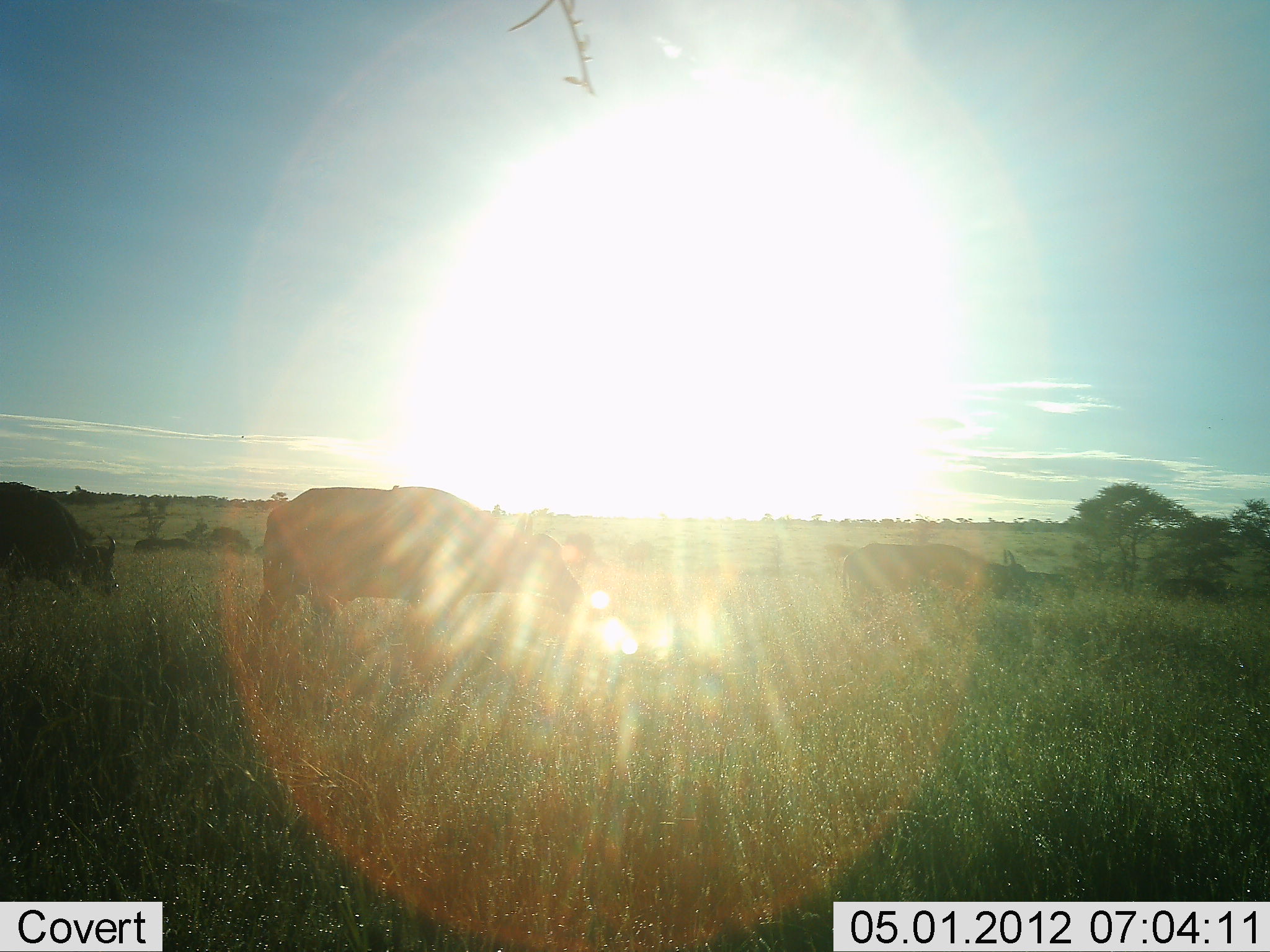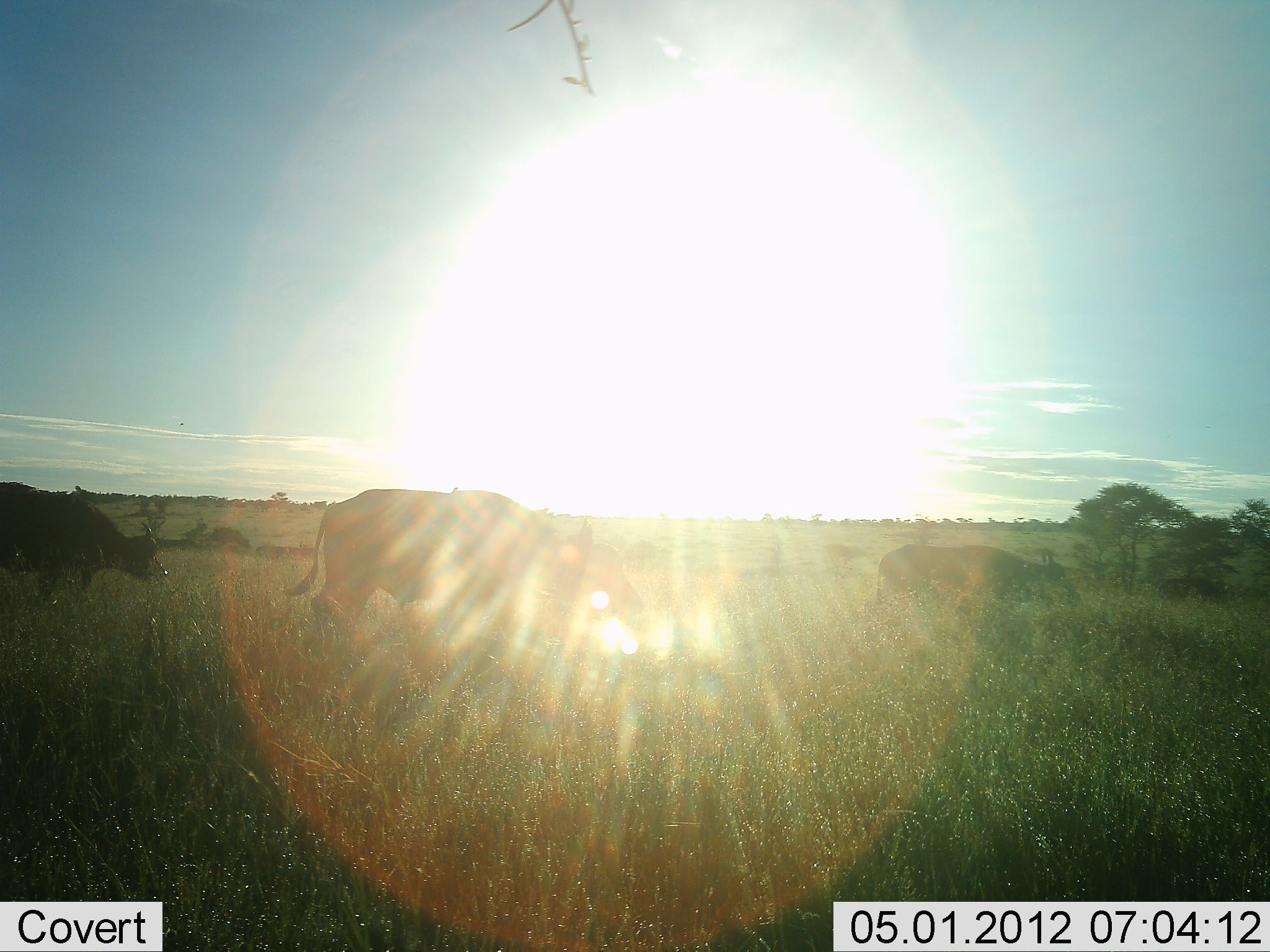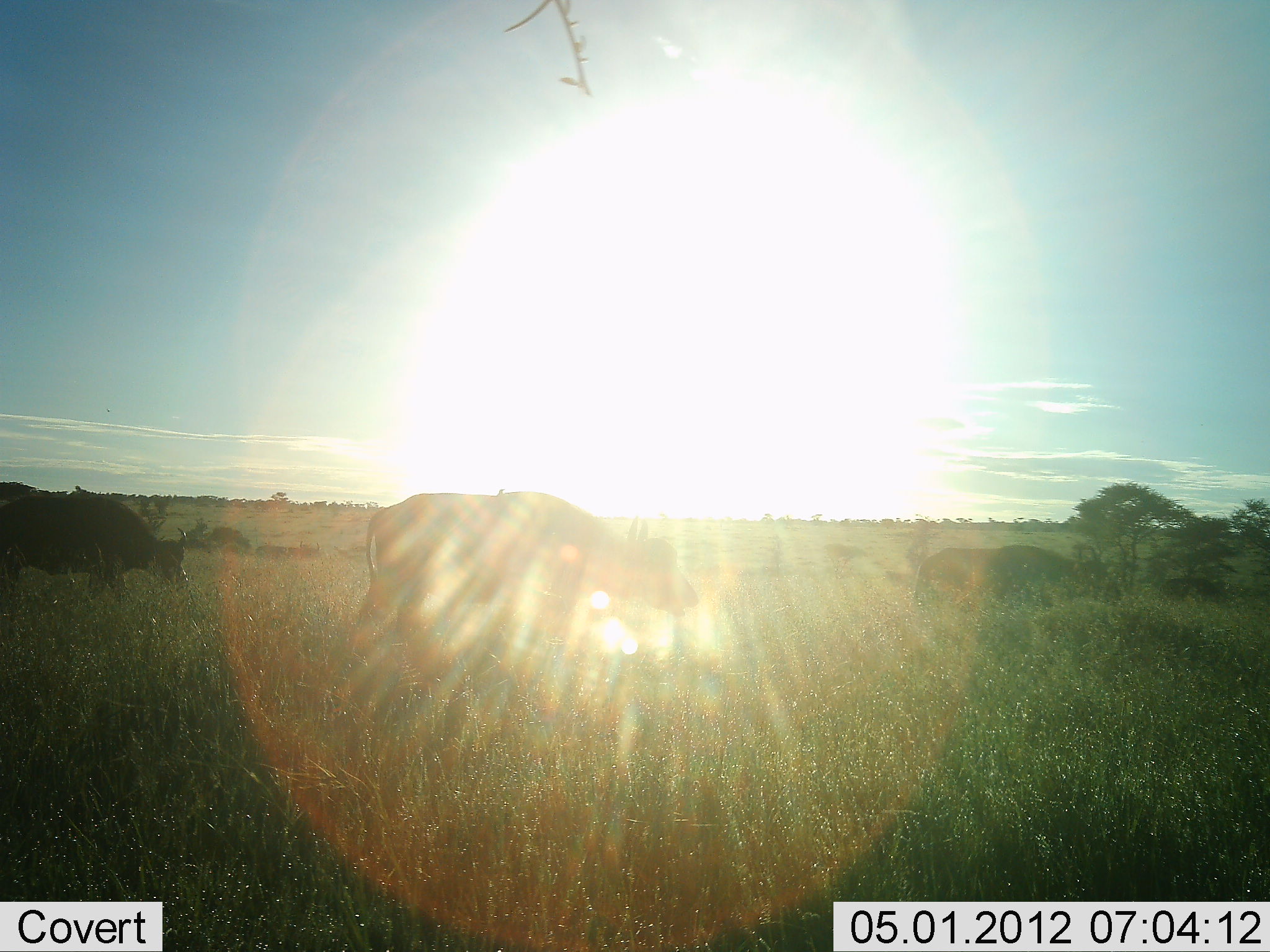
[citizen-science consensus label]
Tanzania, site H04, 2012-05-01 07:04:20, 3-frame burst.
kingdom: Animalia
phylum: Chordata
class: Mammalia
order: Artiodactyla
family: Bovidae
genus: Syncerus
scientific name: Syncerus caffer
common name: cape buffalo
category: buffalo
Buffalo (cape buffalo) (Syncerus caffer), count 3. Behavior (volunteer vote fractions): standing 0%, resting 0%, moving 100%, interacting 0%. Young present (vote fraction): 0%. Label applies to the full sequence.